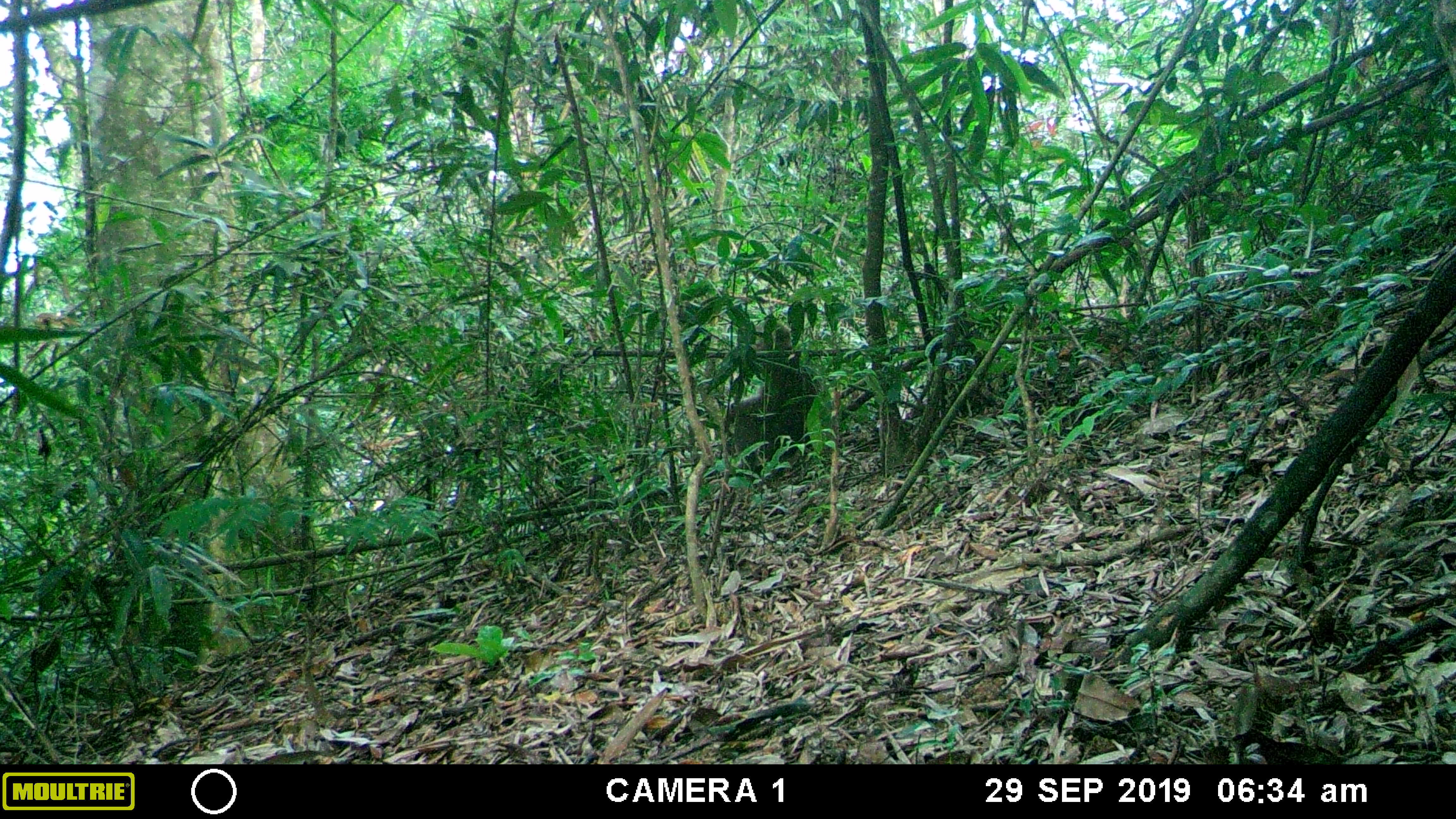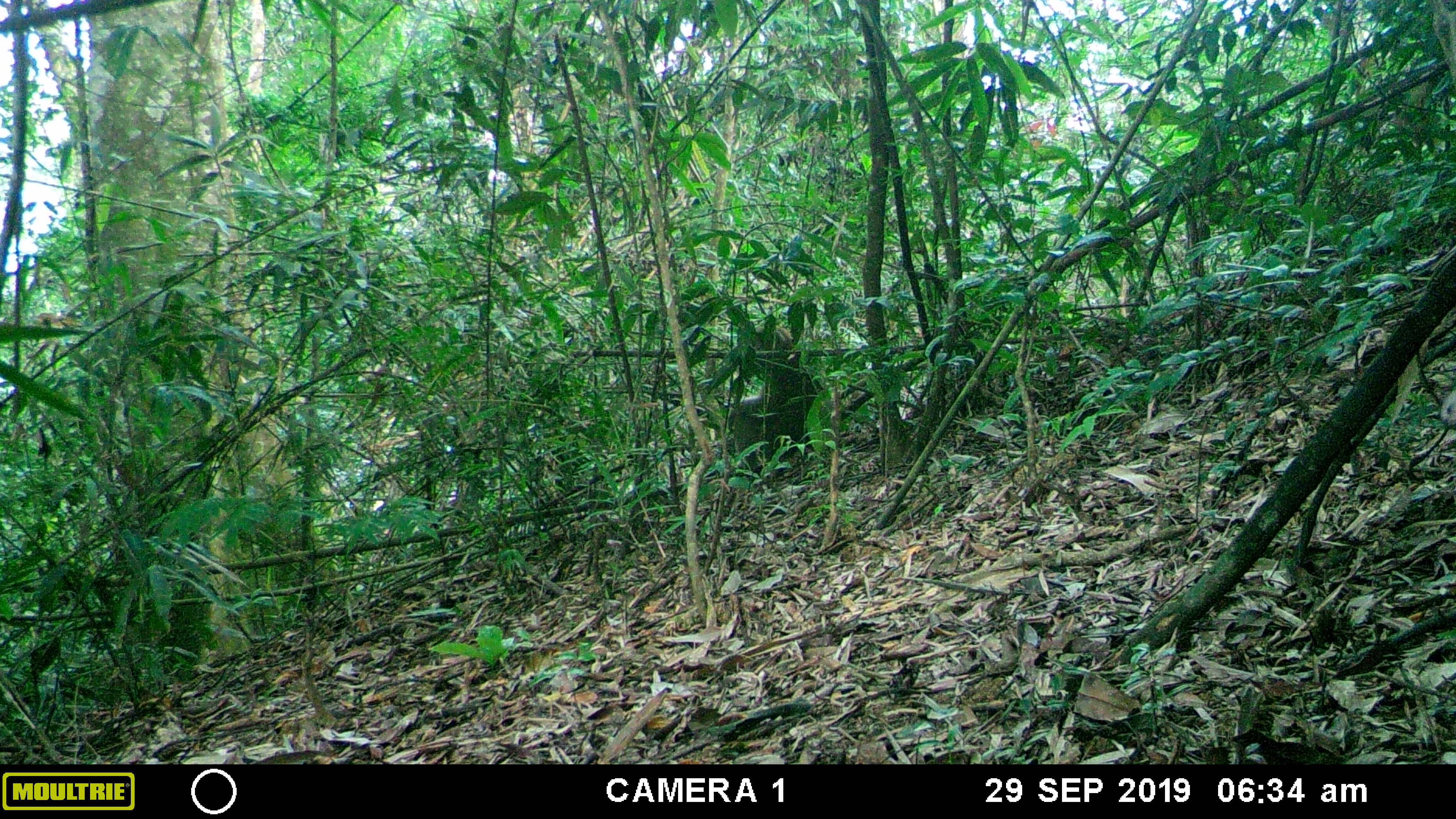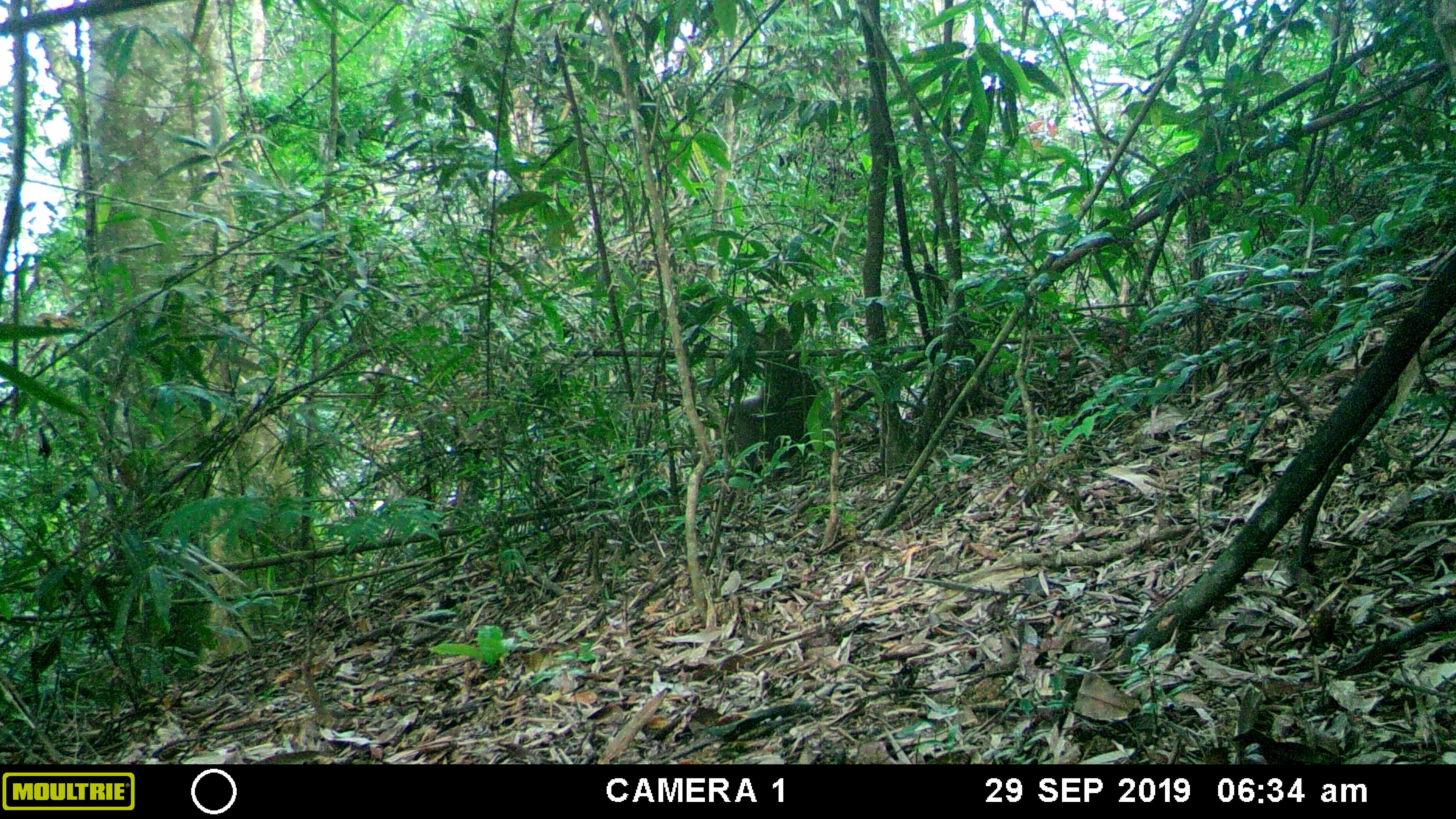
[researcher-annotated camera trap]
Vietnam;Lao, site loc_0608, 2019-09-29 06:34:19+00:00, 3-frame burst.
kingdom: Animalia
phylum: Chordata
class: Mammalia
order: Primates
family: Cercopithecidae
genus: Macaca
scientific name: Macaca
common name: macaques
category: assam or rhesus macaque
Assam or rhesus macaque (macaques) (Macaca). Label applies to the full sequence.